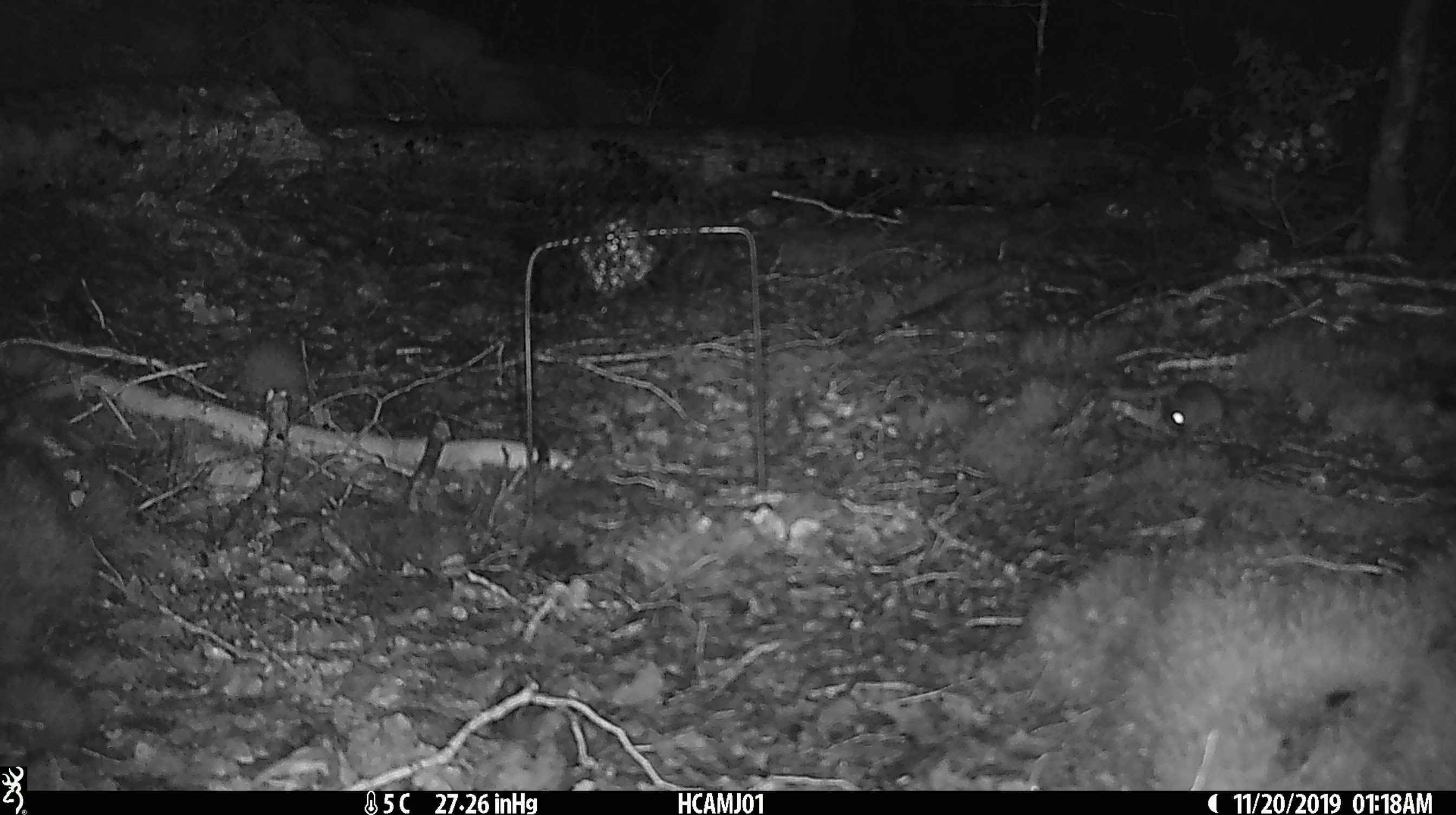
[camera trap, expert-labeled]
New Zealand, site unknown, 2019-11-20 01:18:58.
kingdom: Animalia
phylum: Chordata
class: Mammalia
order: Rodentia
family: Muridae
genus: Mus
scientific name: Mus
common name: mouse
Mouse (Mus).